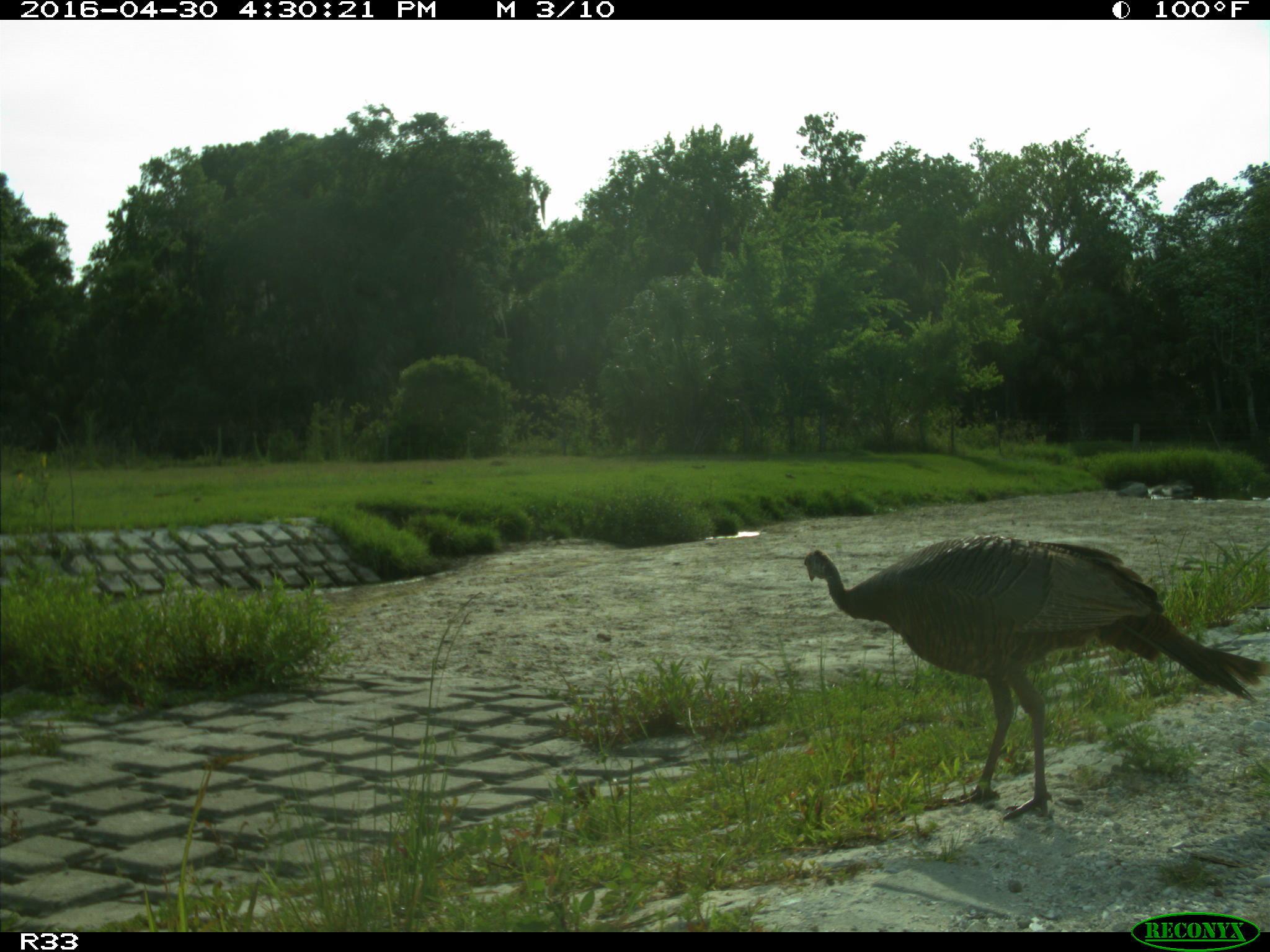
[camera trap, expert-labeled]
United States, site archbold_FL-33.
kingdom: Animalia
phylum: Chordata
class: Aves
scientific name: Aves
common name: birds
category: unidentified bird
Unidentified bird (birds) (Aves).